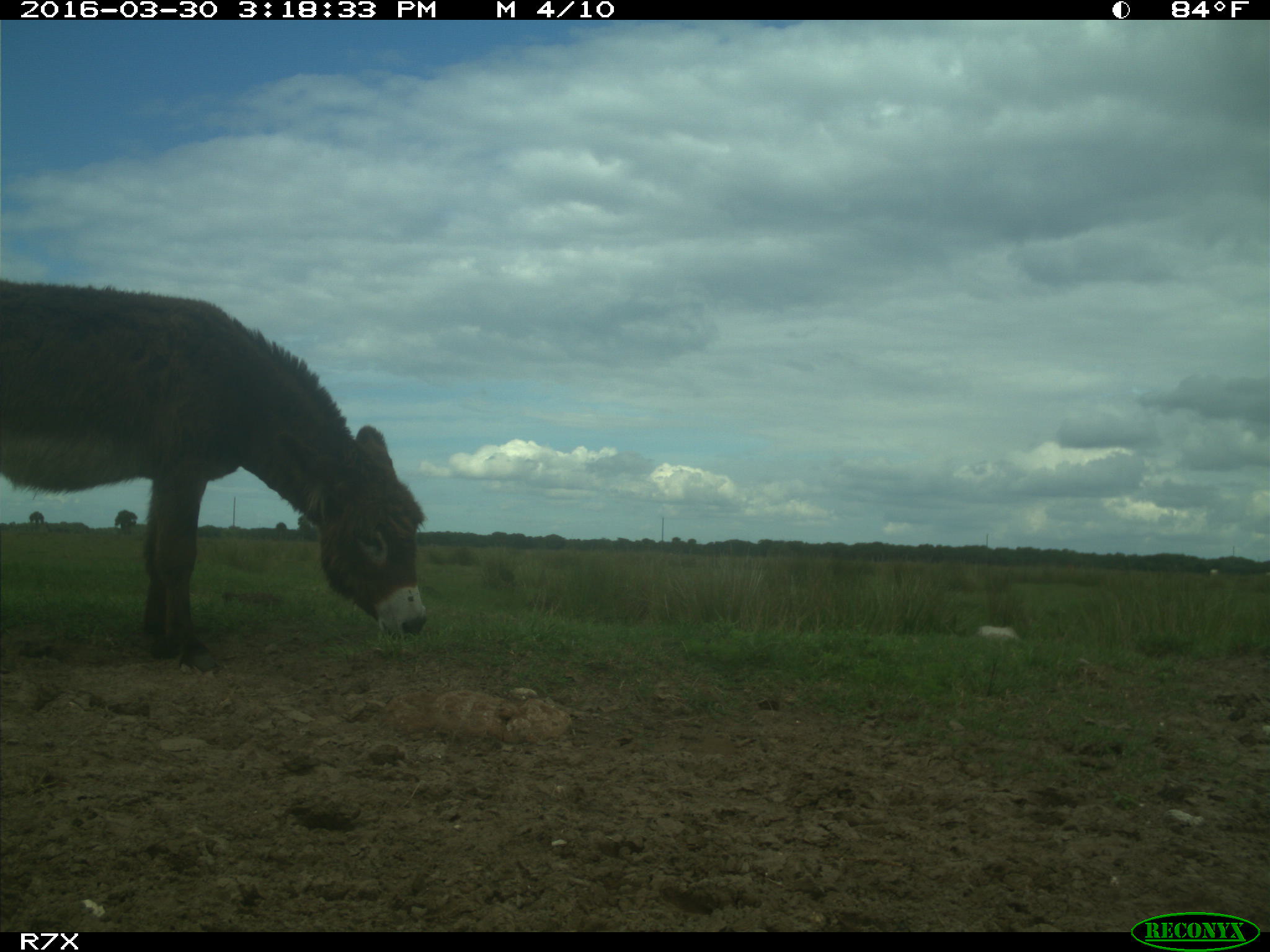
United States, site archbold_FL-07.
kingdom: Animalia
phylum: Chordata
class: Mammalia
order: Artiodactyla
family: Bovidae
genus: Bos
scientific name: Bos taurus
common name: domestic cow